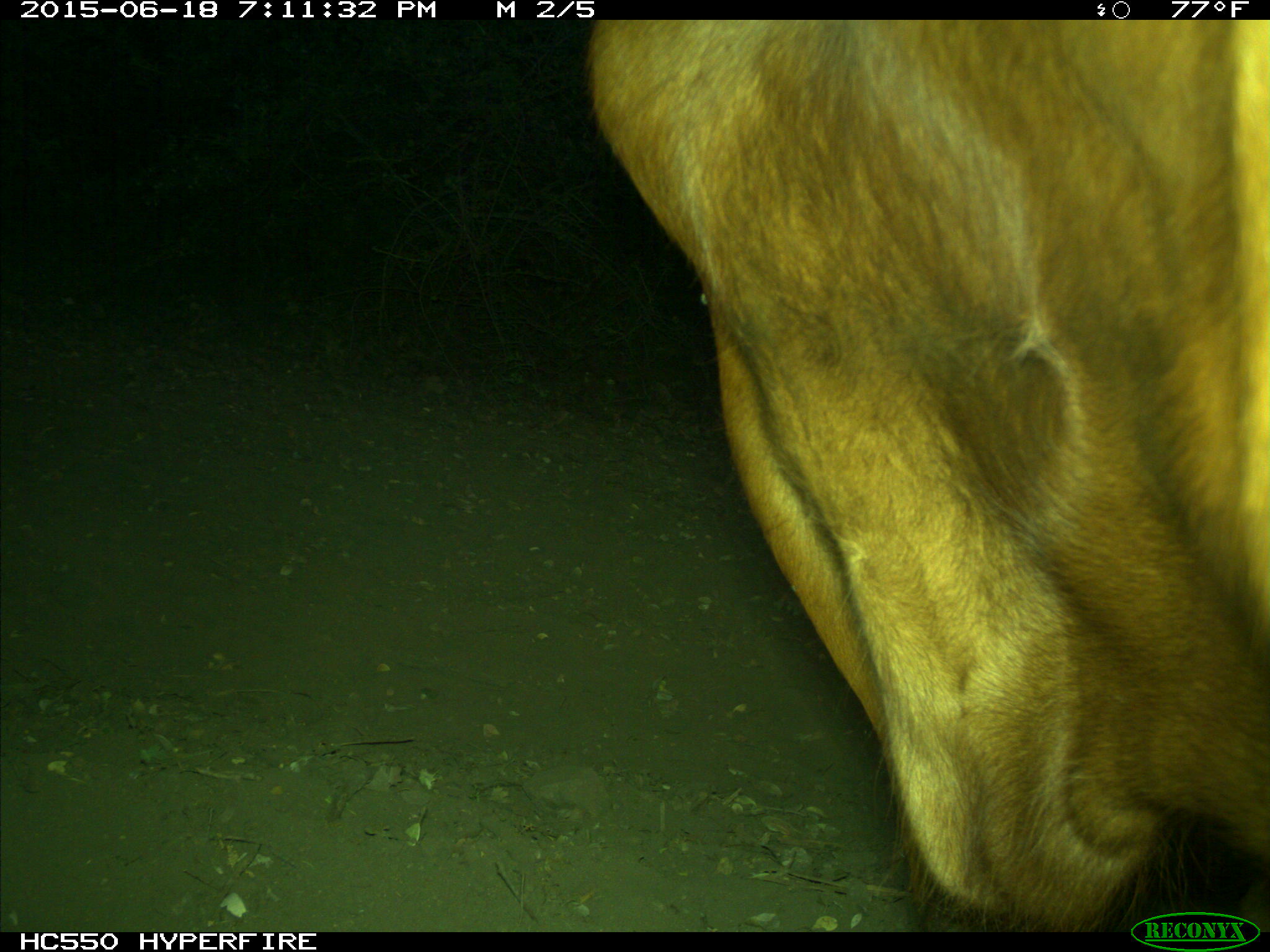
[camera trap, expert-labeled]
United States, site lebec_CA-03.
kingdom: Animalia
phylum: Chordata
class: Mammalia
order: Artiodactyla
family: Bovidae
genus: Bos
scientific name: Bos taurus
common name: domestic cow